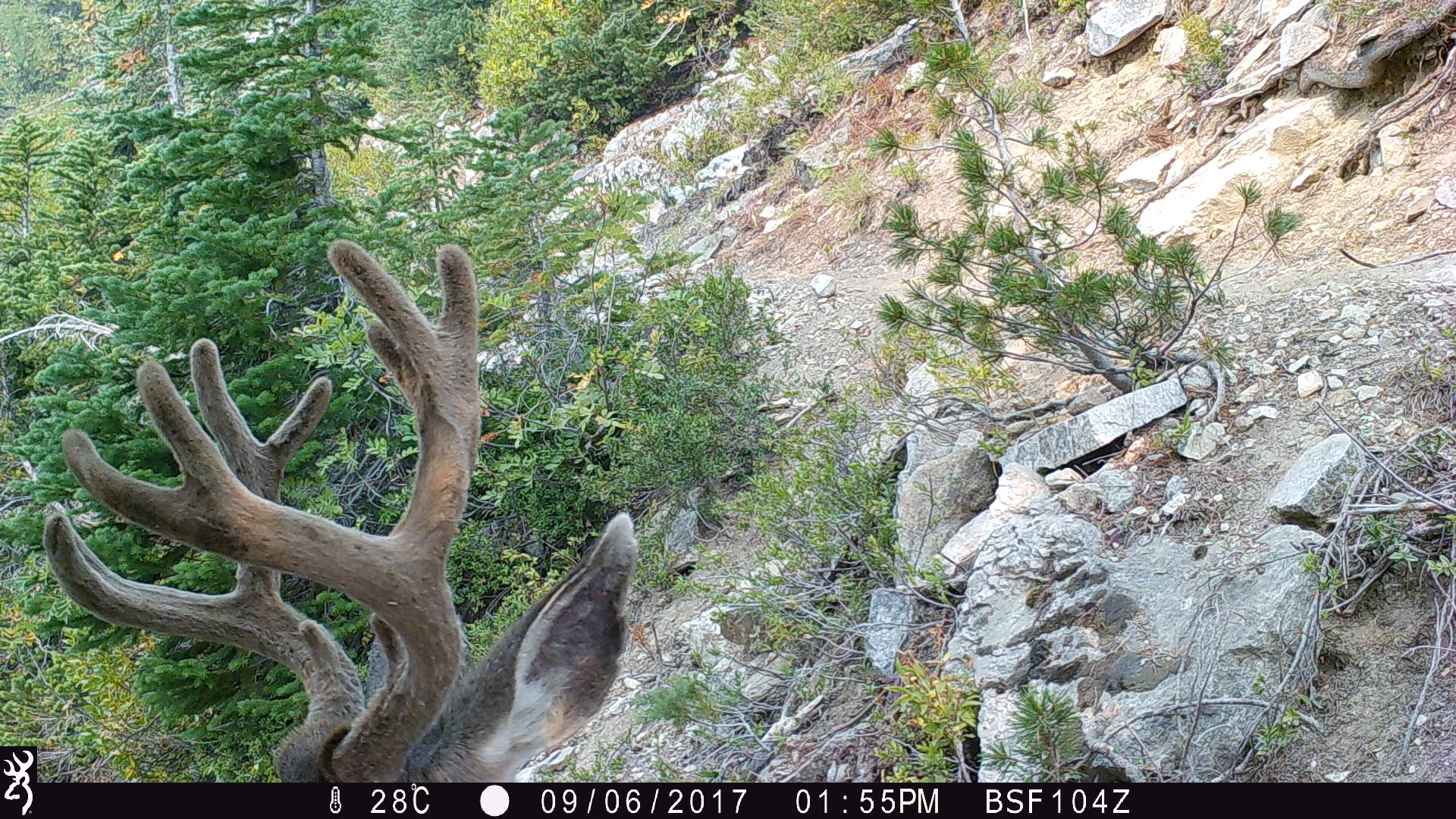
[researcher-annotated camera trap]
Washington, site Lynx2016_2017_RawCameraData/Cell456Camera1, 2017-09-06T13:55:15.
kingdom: Animalia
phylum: Chordata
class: Mammalia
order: Artiodactyla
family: Cervidae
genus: Odocoileus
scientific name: Odocoileus hemionus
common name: mule deer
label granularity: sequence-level